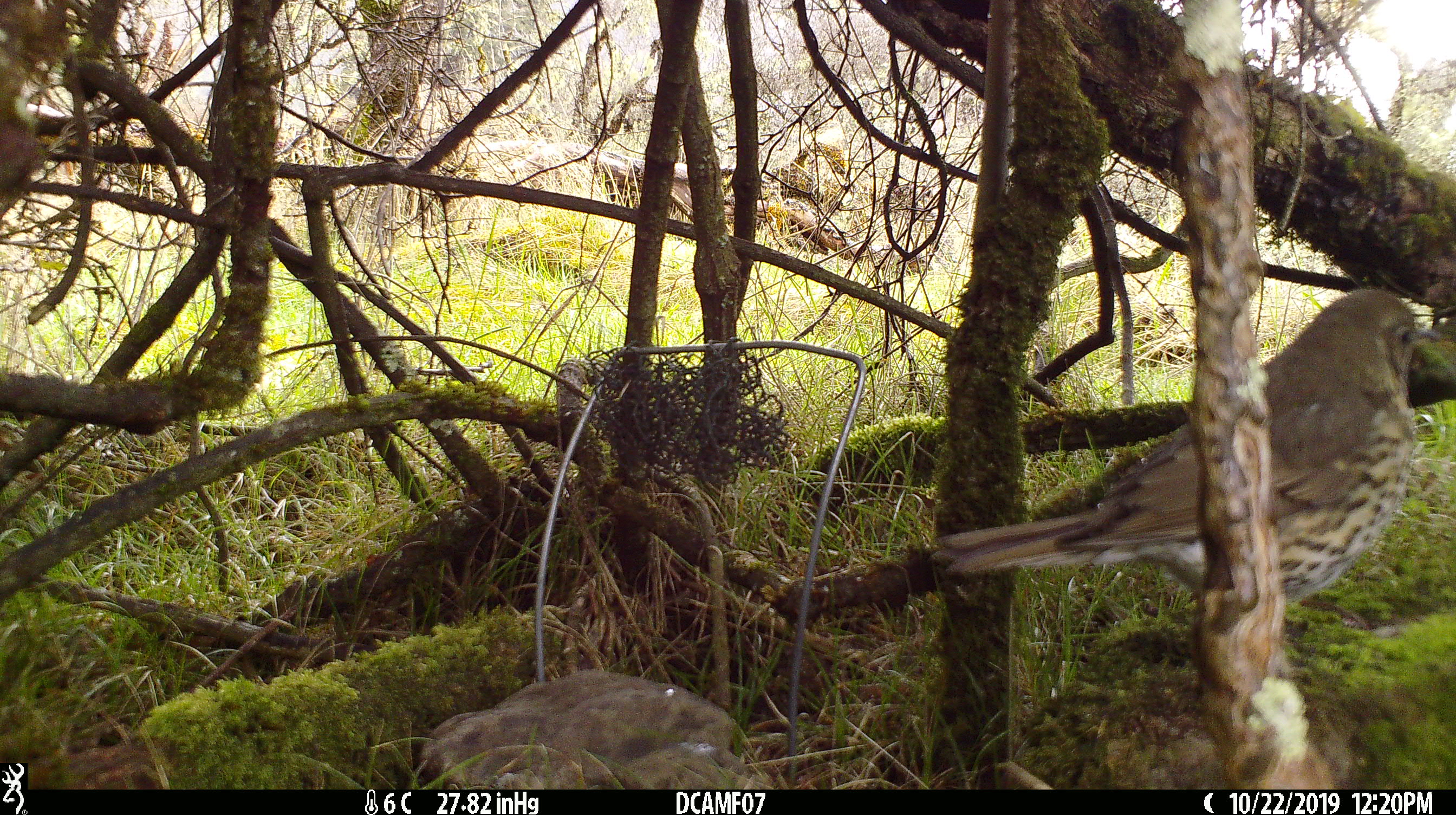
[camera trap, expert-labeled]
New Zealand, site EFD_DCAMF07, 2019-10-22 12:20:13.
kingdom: Animalia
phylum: Chordata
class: Aves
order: Passeriformes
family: Turdidae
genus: Turdus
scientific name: Turdus philomelos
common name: song thrush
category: thrush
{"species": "thrush (song thrush) (Turdus philomelos)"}